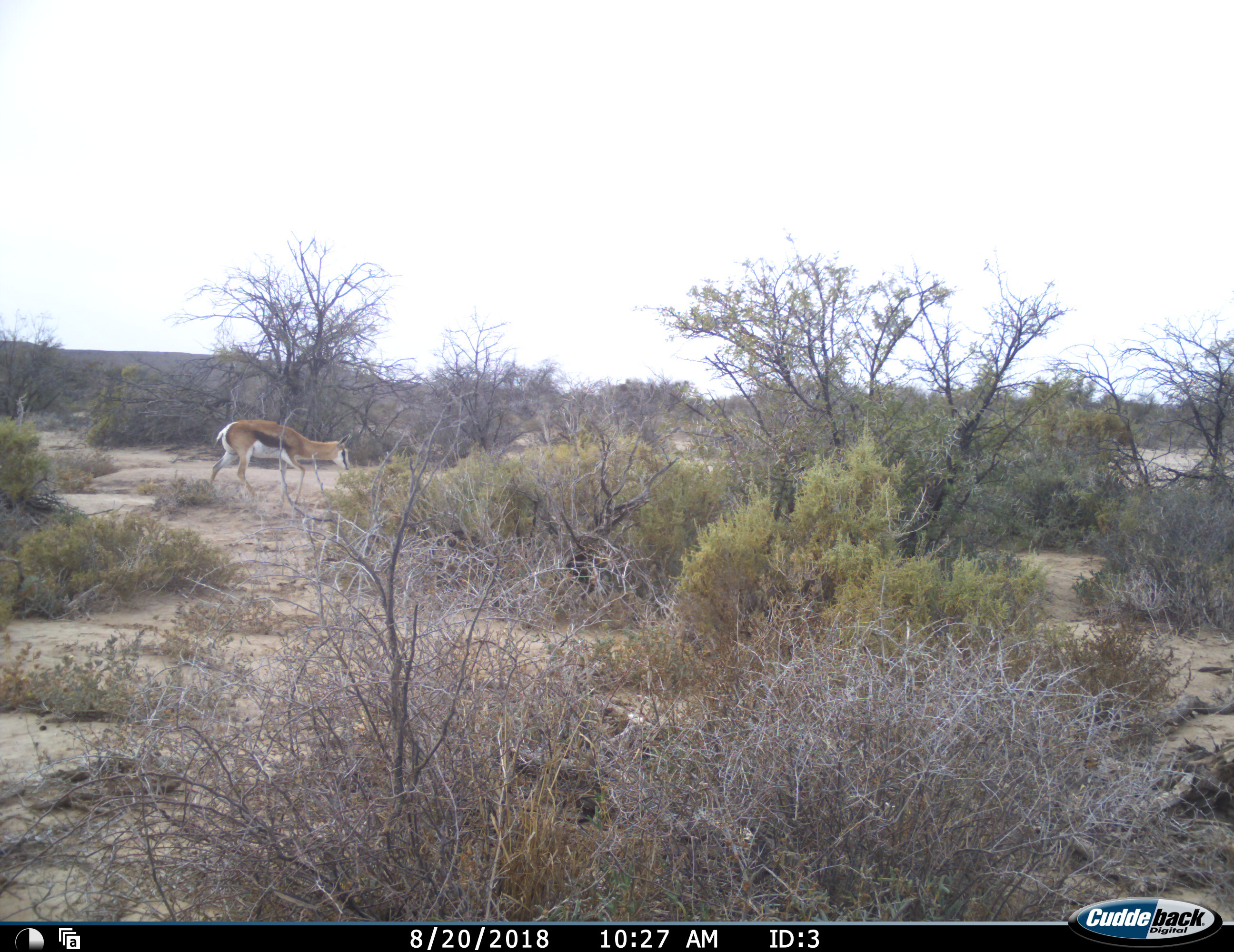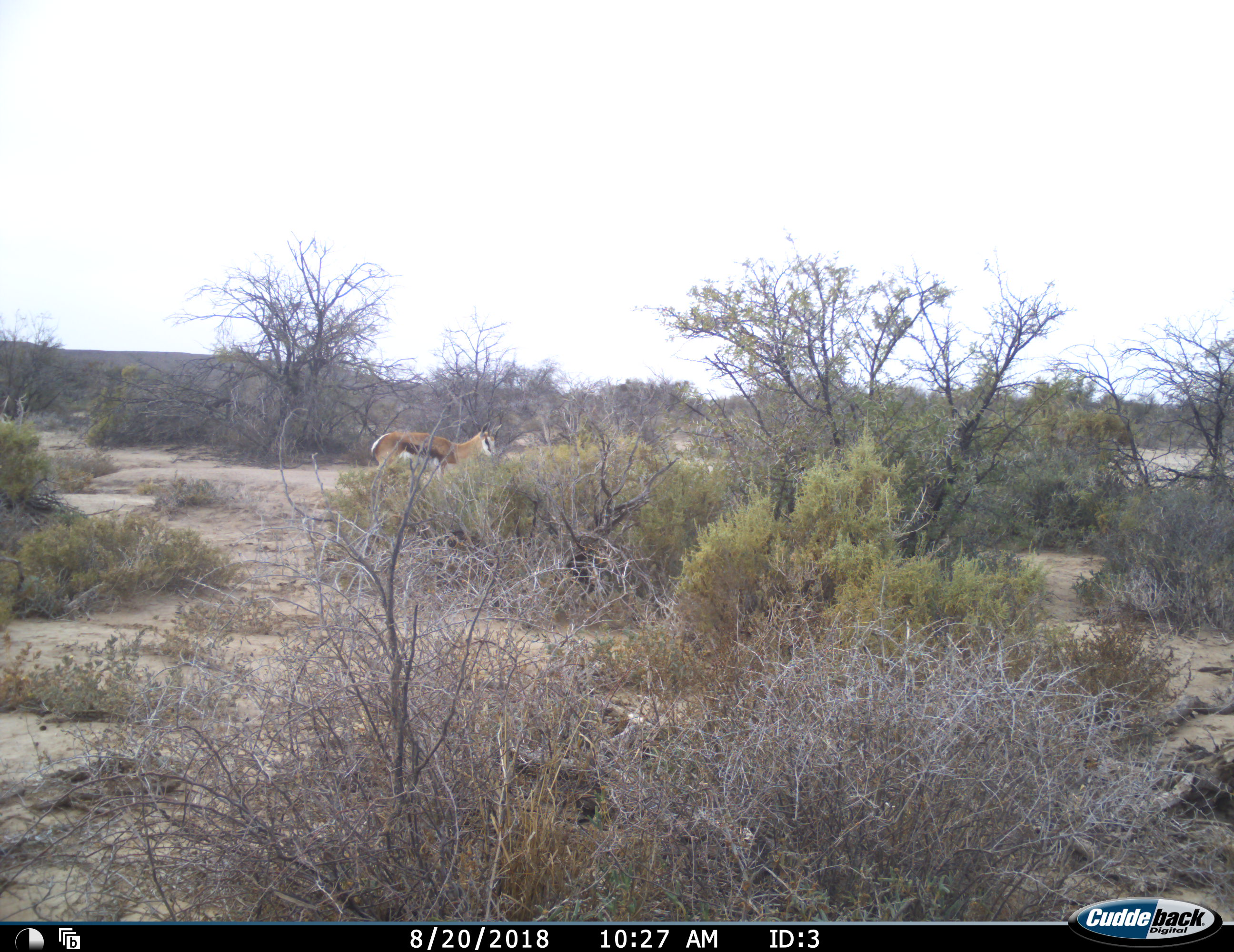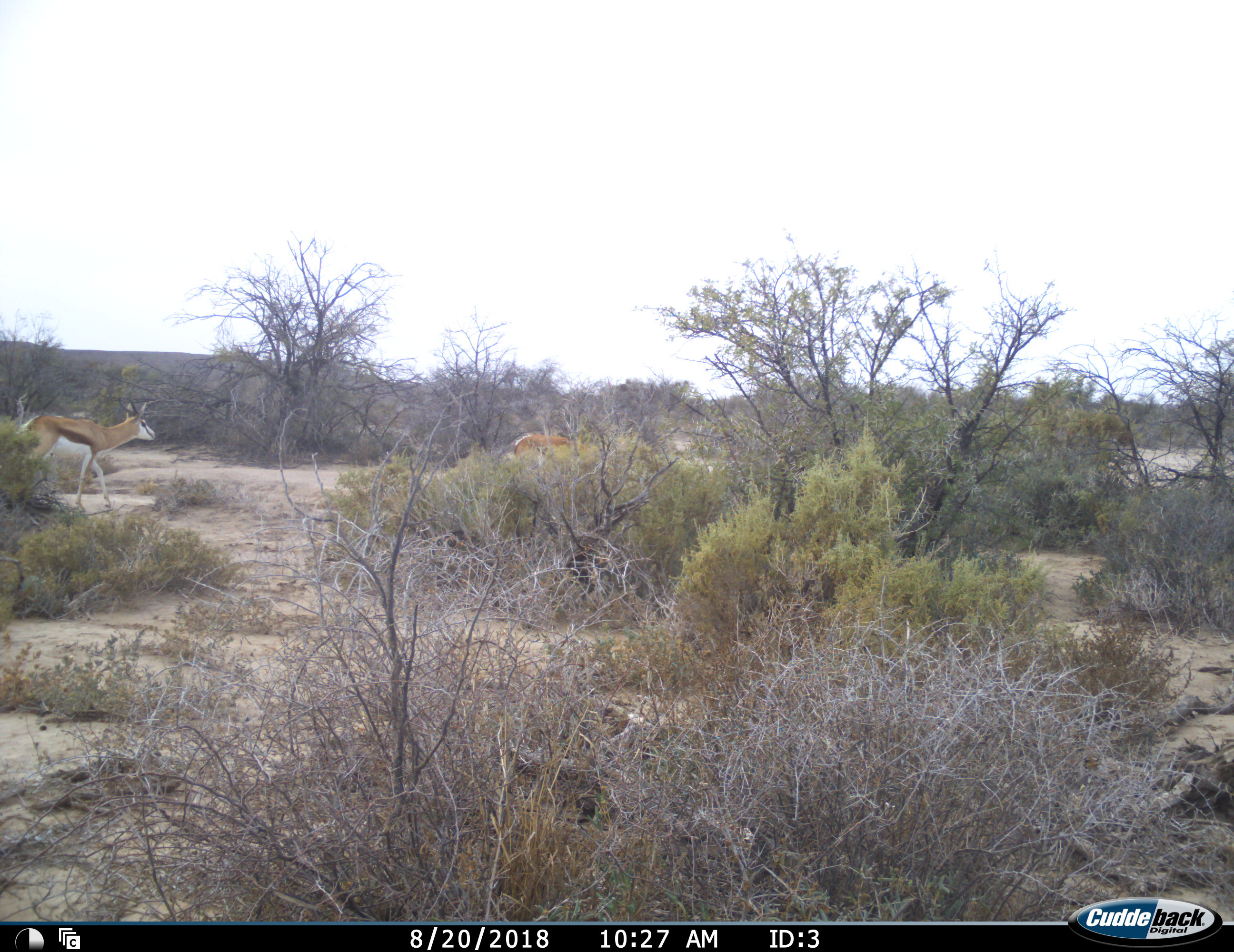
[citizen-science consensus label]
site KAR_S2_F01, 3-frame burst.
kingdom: Animalia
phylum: Chordata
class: Mammalia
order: Artiodactyla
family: Bovidae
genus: Antidorcas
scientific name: Antidorcas marsupialis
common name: springbok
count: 2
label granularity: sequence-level